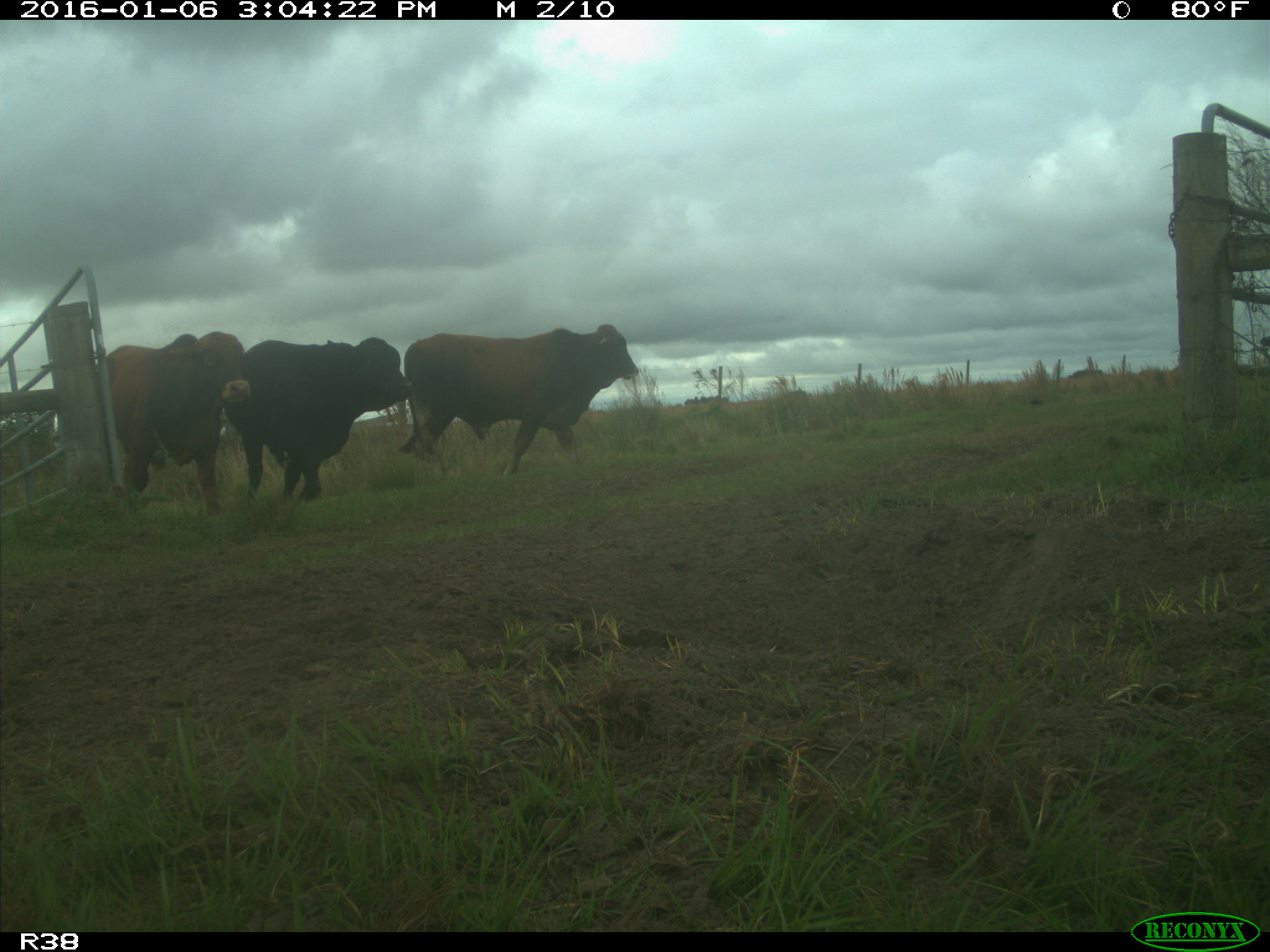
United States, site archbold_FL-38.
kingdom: Animalia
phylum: Chordata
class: Mammalia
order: Artiodactyla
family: Bovidae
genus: Bos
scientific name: Bos taurus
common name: domestic cow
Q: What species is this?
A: Bos taurus (domestic cow).